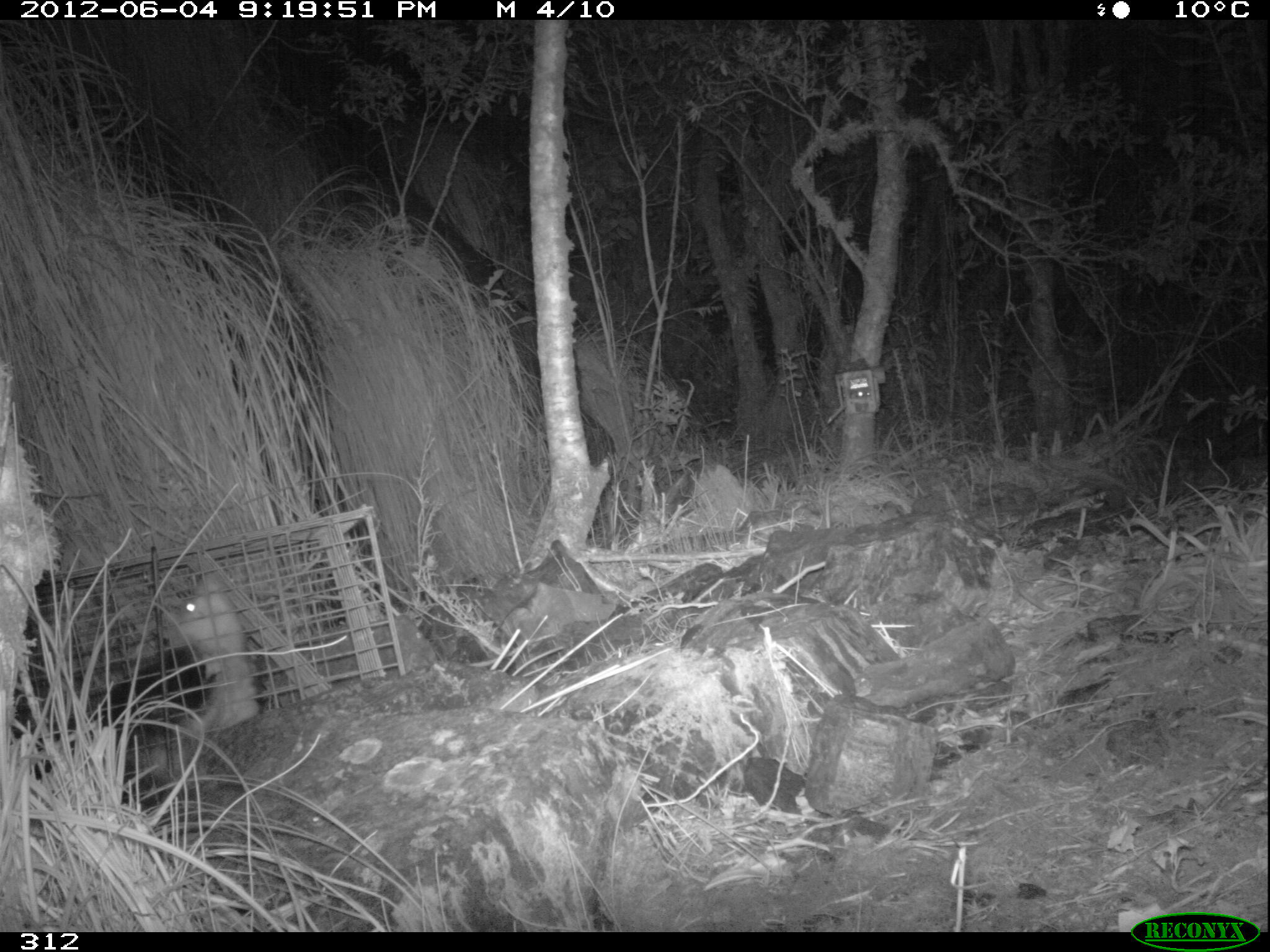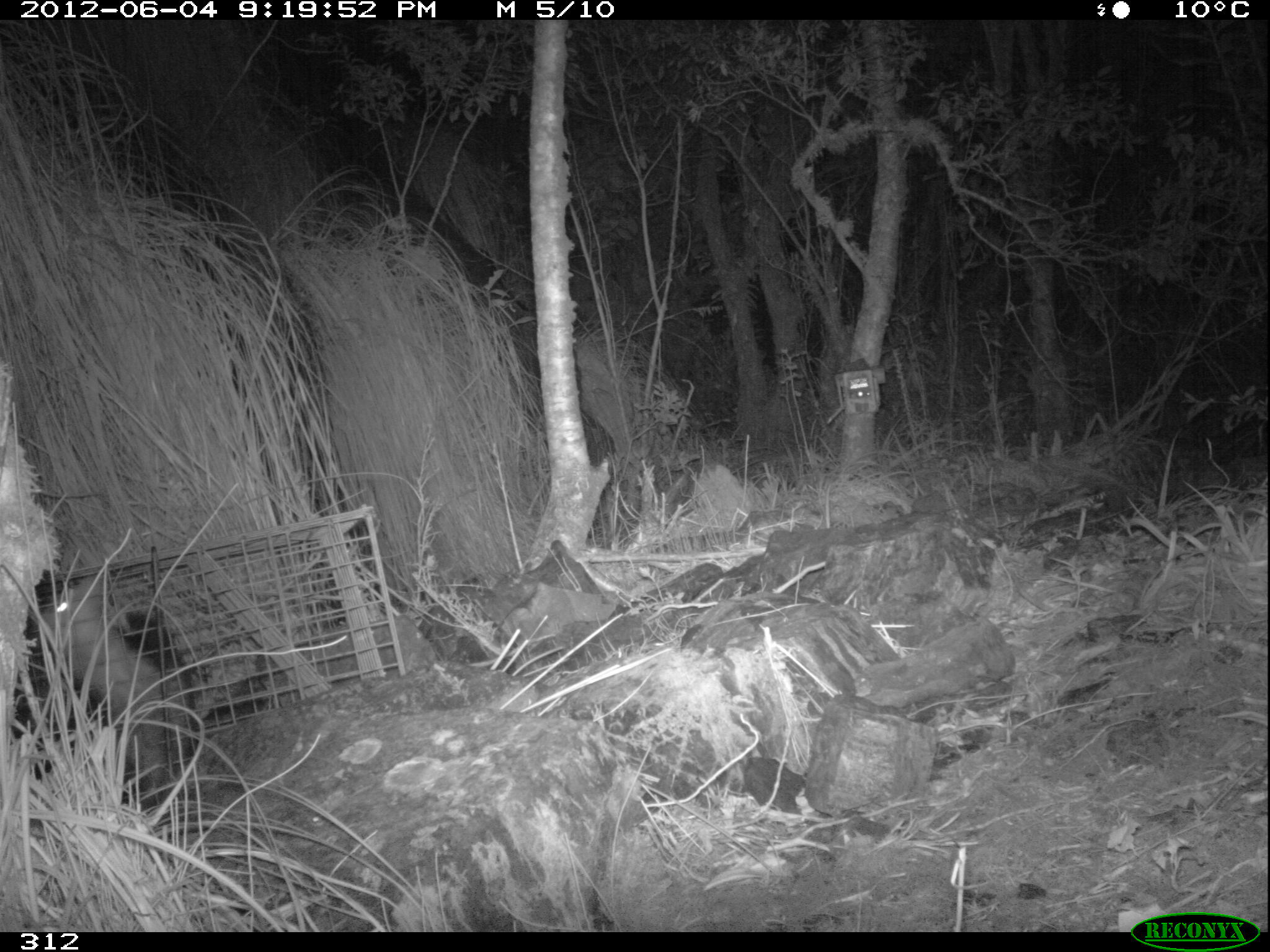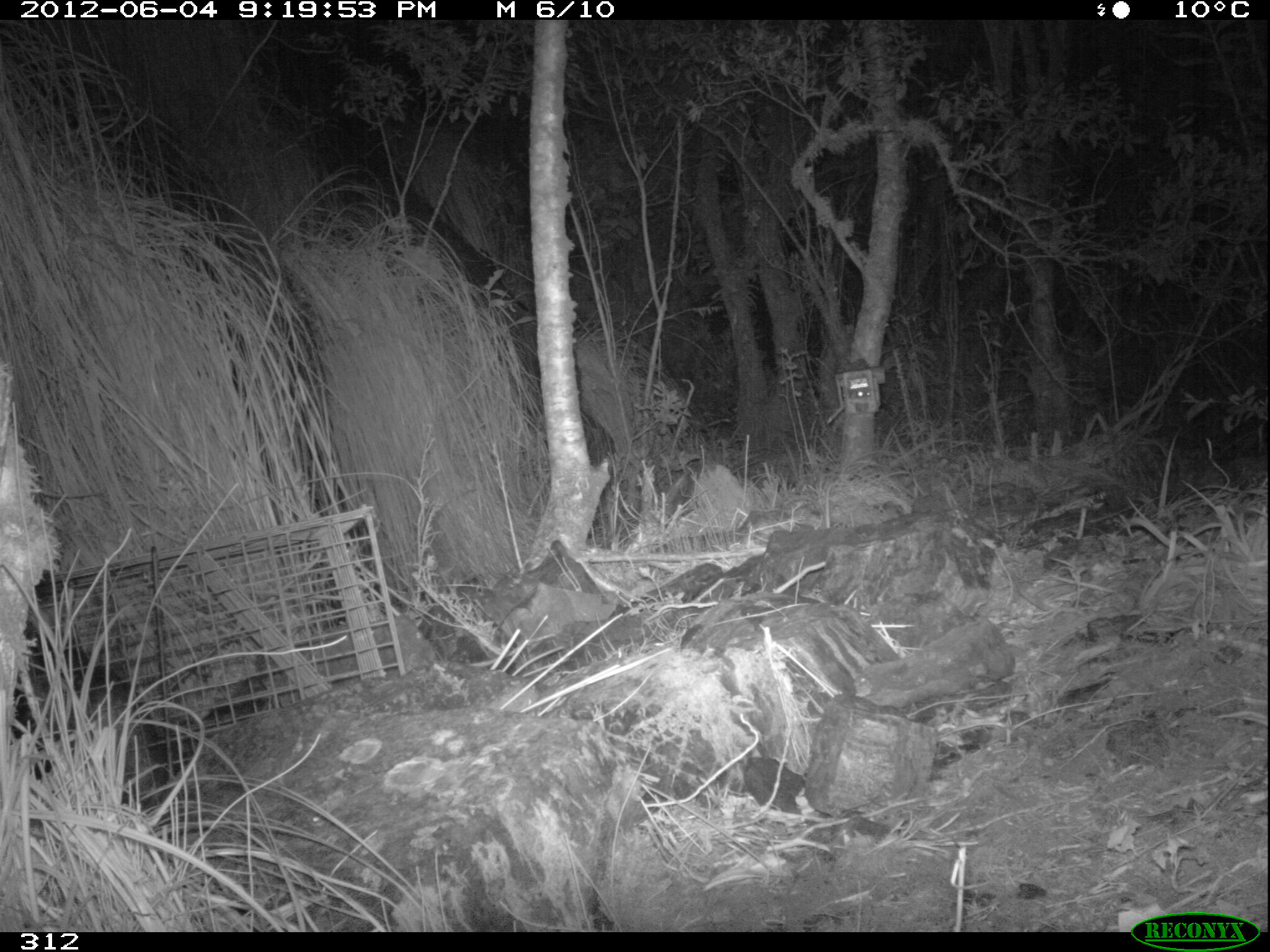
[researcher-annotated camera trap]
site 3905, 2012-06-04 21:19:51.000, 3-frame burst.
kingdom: Animalia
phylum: Chordata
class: Mammalia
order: Didelphimorphia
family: Didelphidae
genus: Didelphis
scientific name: Didelphis pernigra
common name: andean white-eared opossum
Didelphis pernigra (andean white-eared opossum).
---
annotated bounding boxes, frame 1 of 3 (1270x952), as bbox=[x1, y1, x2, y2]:
didelphis pernigra: bbox=[115, 565, 263, 794]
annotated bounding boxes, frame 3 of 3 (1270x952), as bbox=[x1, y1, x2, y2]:
didelphis pernigra: bbox=[15, 633, 173, 810]